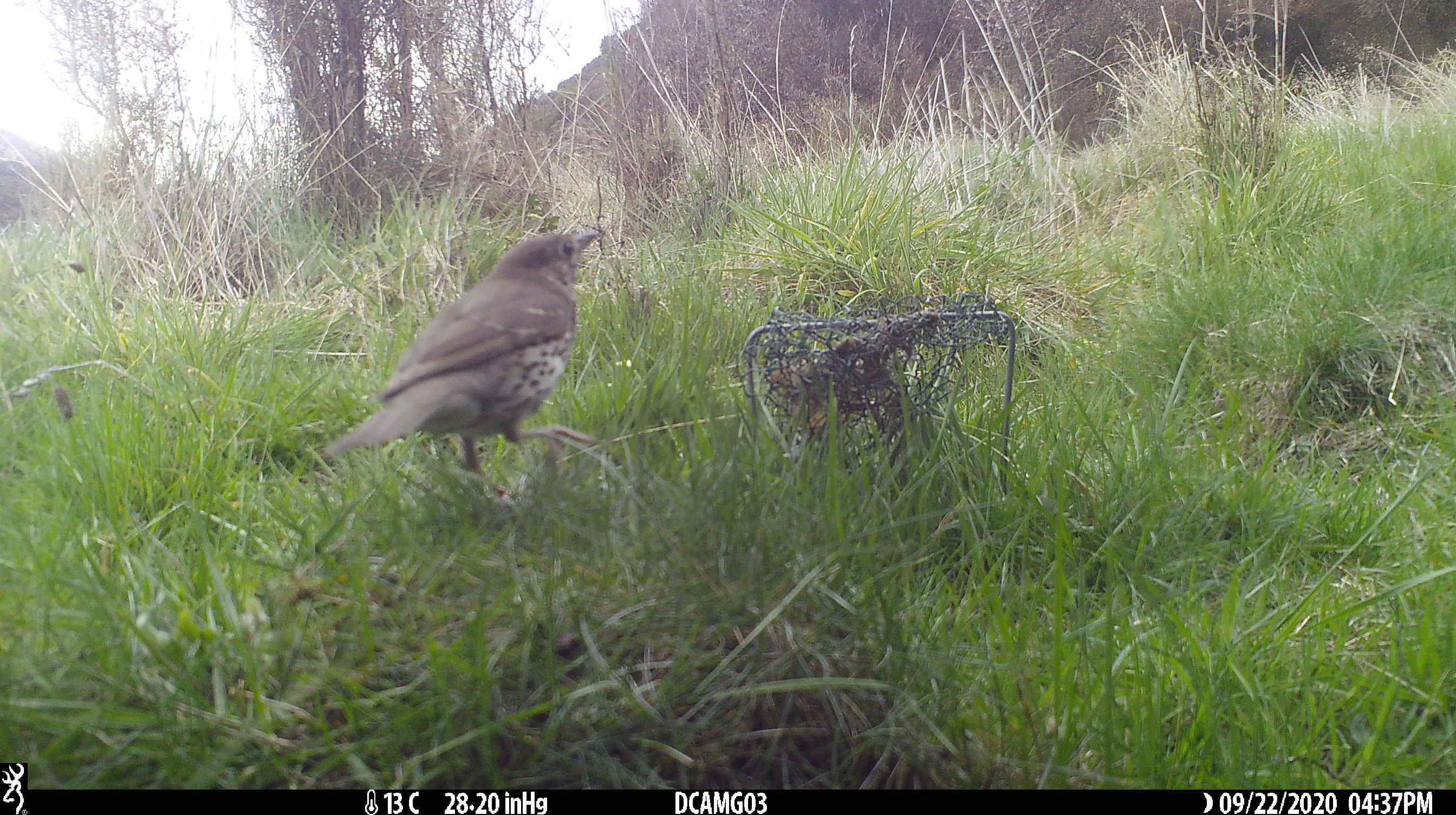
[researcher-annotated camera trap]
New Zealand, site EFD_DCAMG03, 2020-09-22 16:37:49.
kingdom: Animalia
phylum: Chordata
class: Aves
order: Passeriformes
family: Turdidae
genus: Turdus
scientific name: Turdus philomelos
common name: song thrush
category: thrush